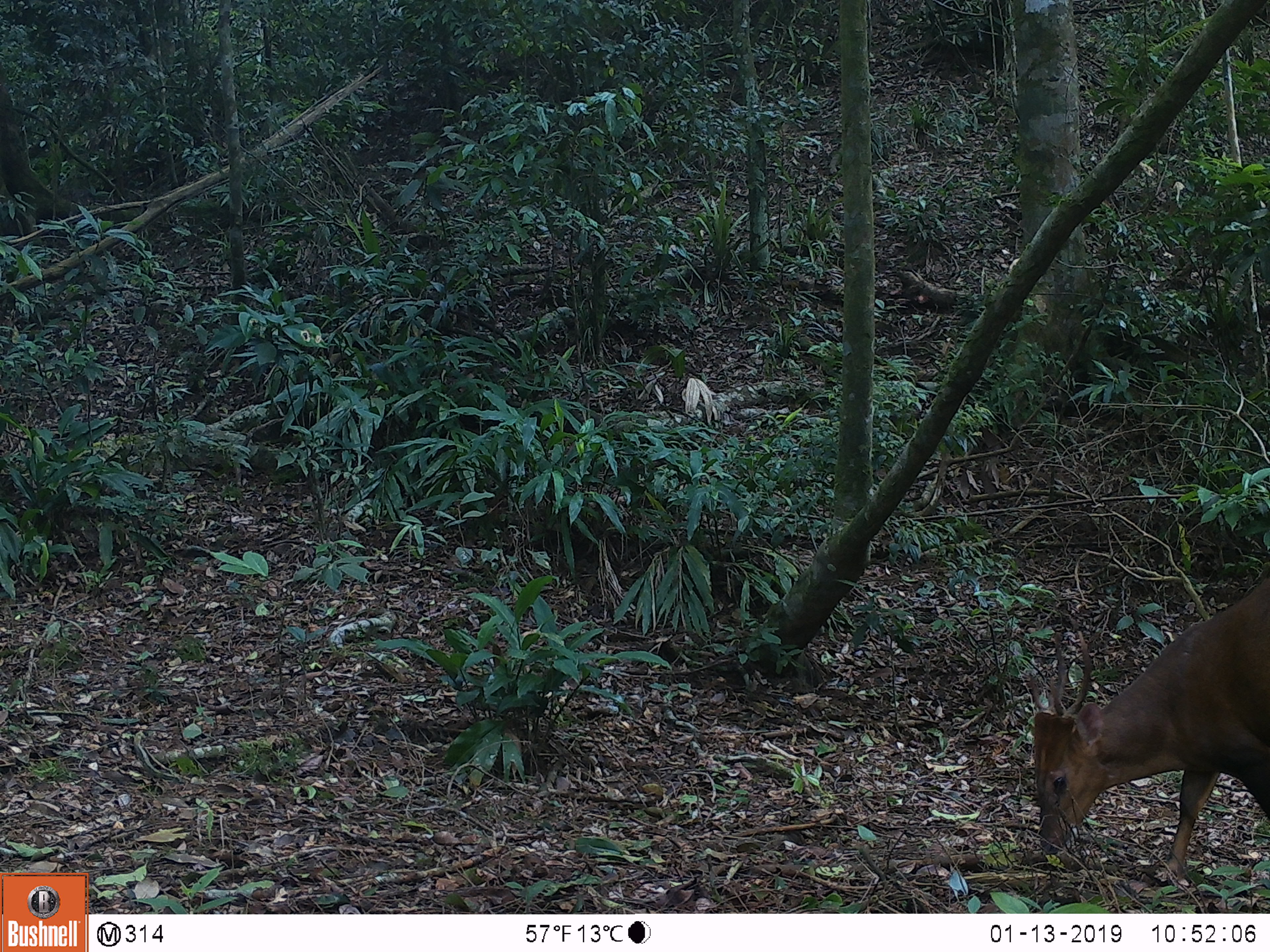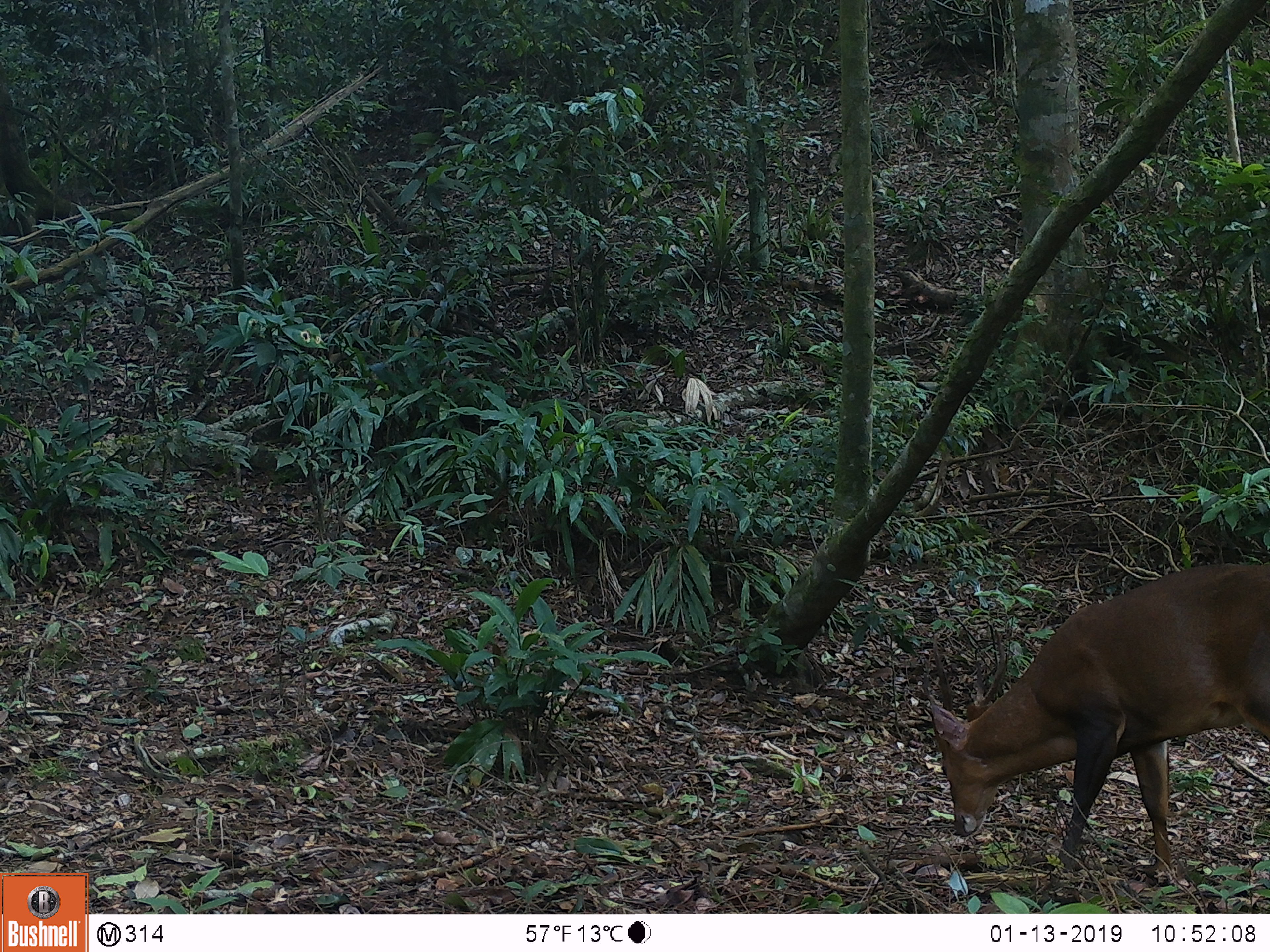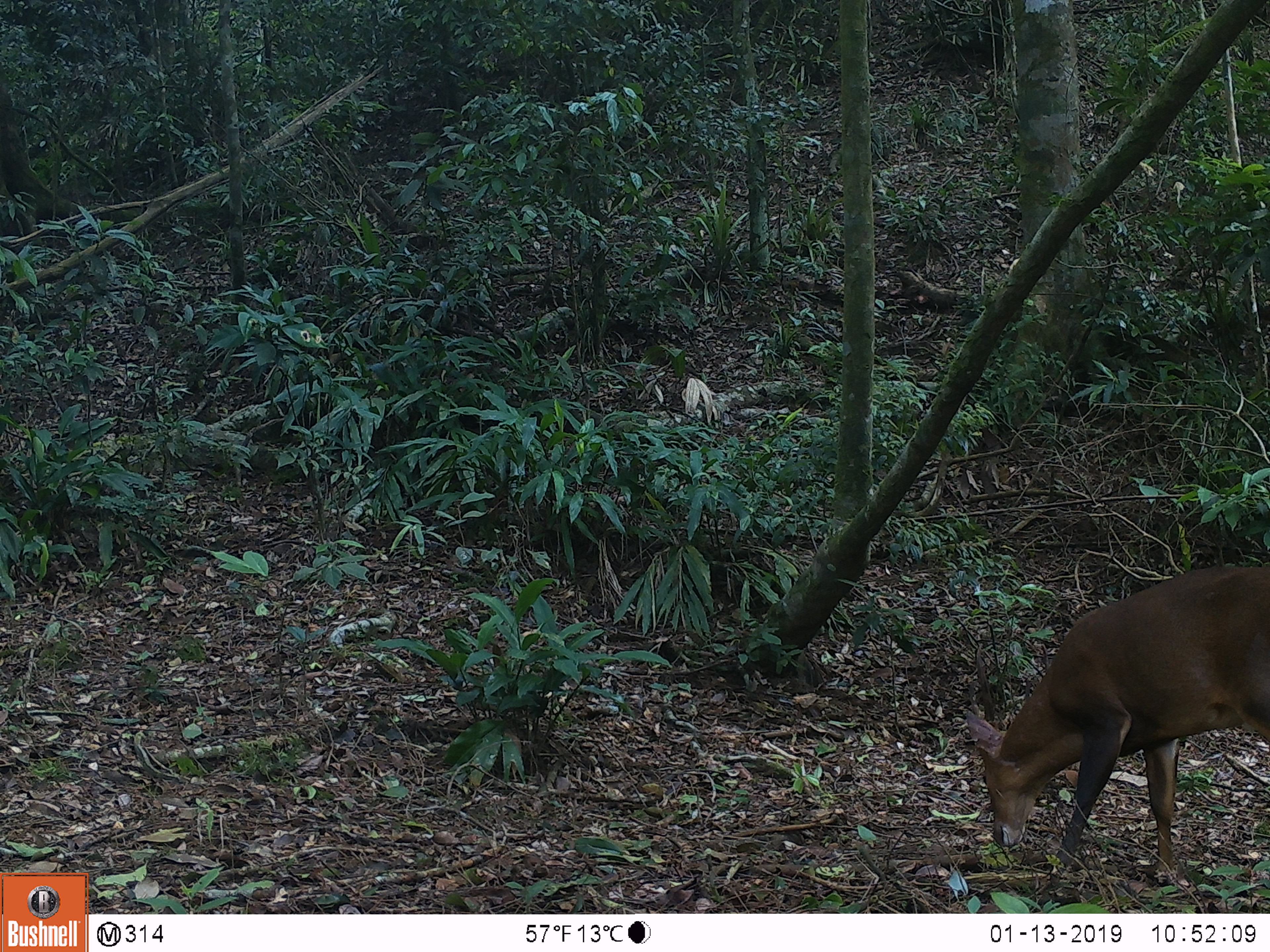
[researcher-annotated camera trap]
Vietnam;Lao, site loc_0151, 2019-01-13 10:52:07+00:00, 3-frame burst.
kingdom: Animalia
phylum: Chordata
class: Mammalia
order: Artiodactyla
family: Cervidae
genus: Muntiacus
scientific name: Muntiacus vuquangensis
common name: large-antlered muntjac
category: large antlered muntjac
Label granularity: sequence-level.